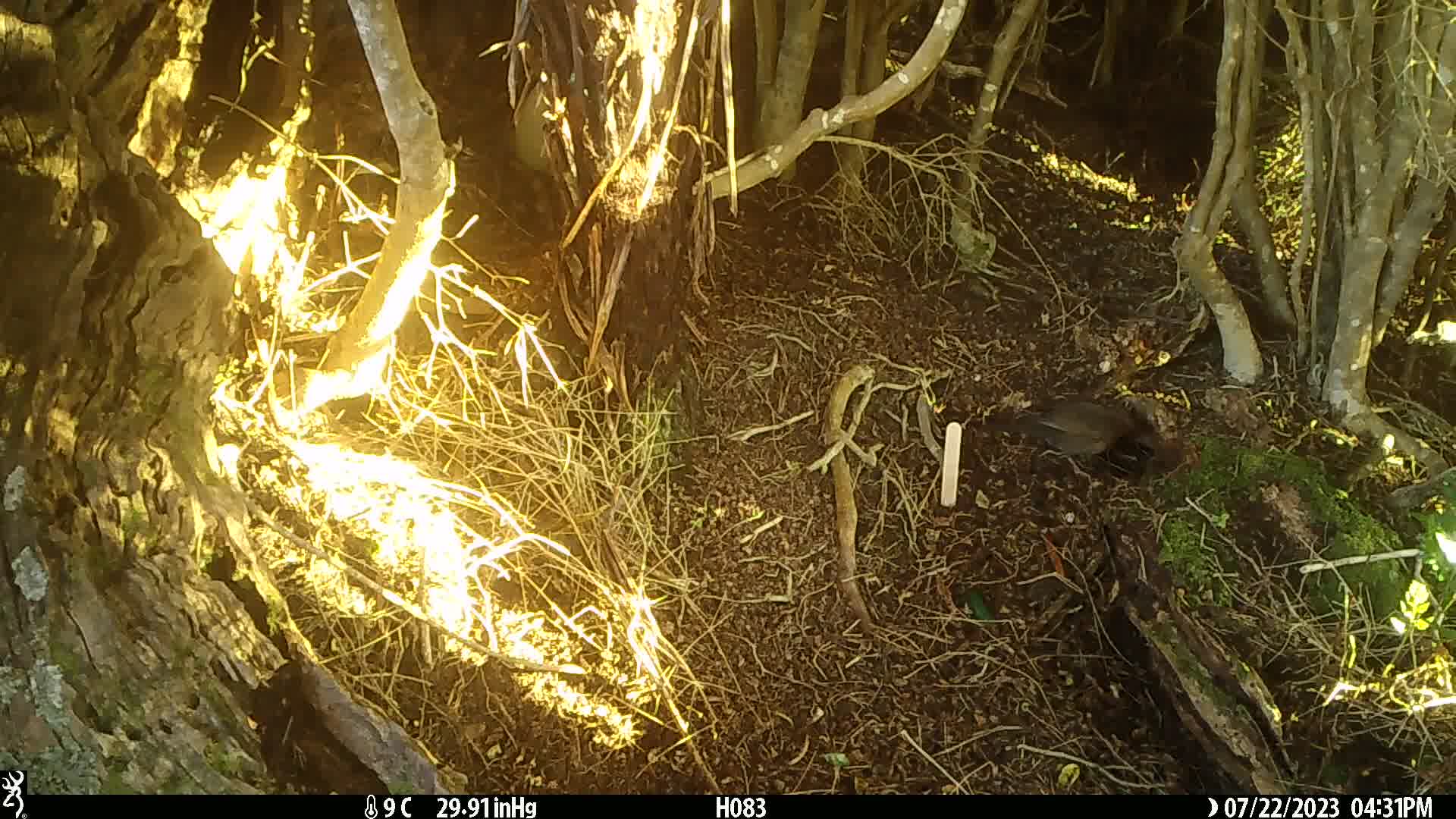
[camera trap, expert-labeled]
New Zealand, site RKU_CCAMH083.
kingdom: Animalia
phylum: Chordata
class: Aves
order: Passeriformes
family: Turdidae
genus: Turdus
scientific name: Turdus merula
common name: eurasian blackbird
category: blackbird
Blackbird (eurasian blackbird) (Turdus merula).